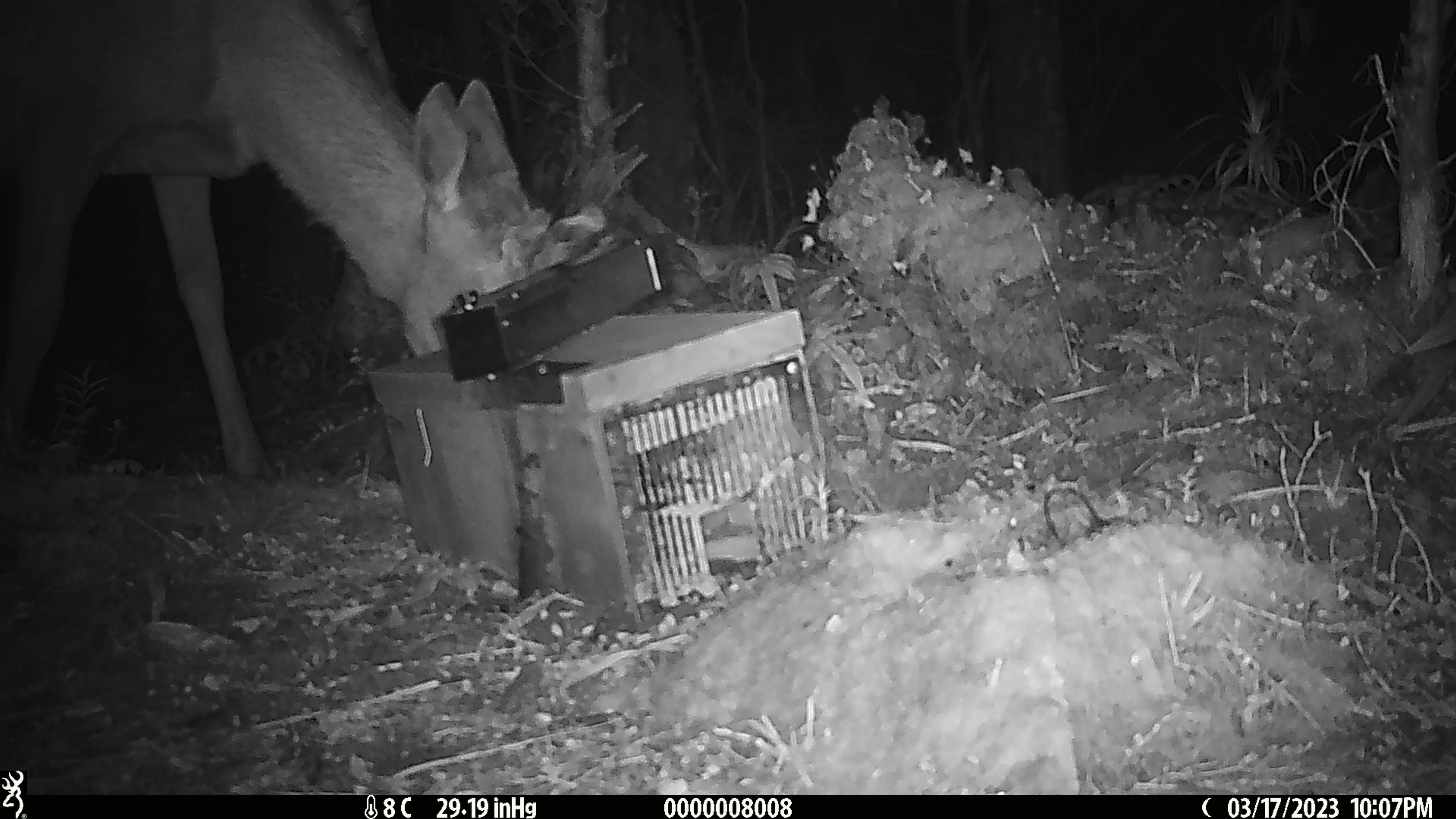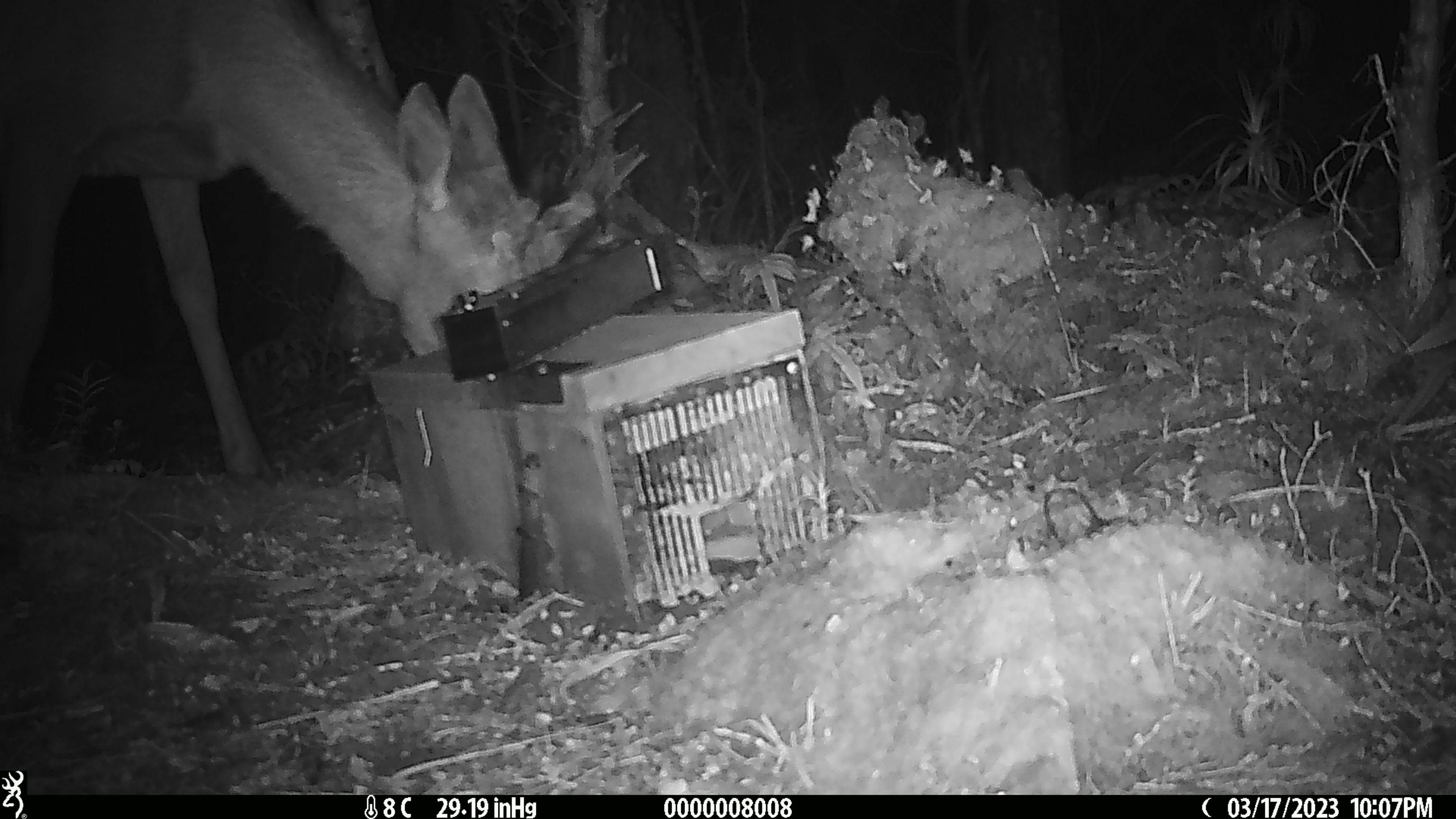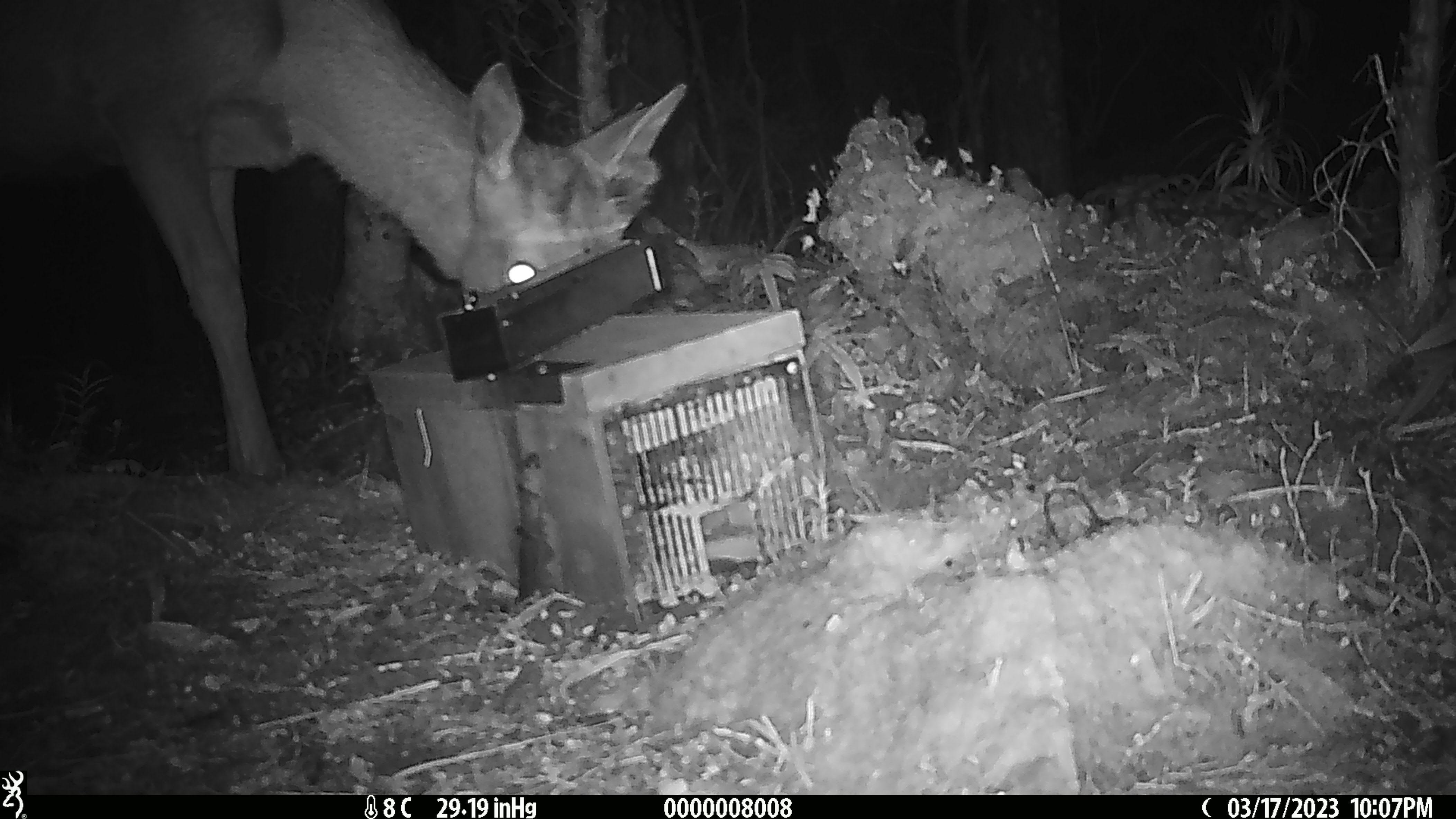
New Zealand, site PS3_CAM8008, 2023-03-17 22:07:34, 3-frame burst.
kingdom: Animalia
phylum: Chordata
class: Mammalia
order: Artiodactyla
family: Cervidae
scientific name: Cervidae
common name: deer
Deer (Cervidae).